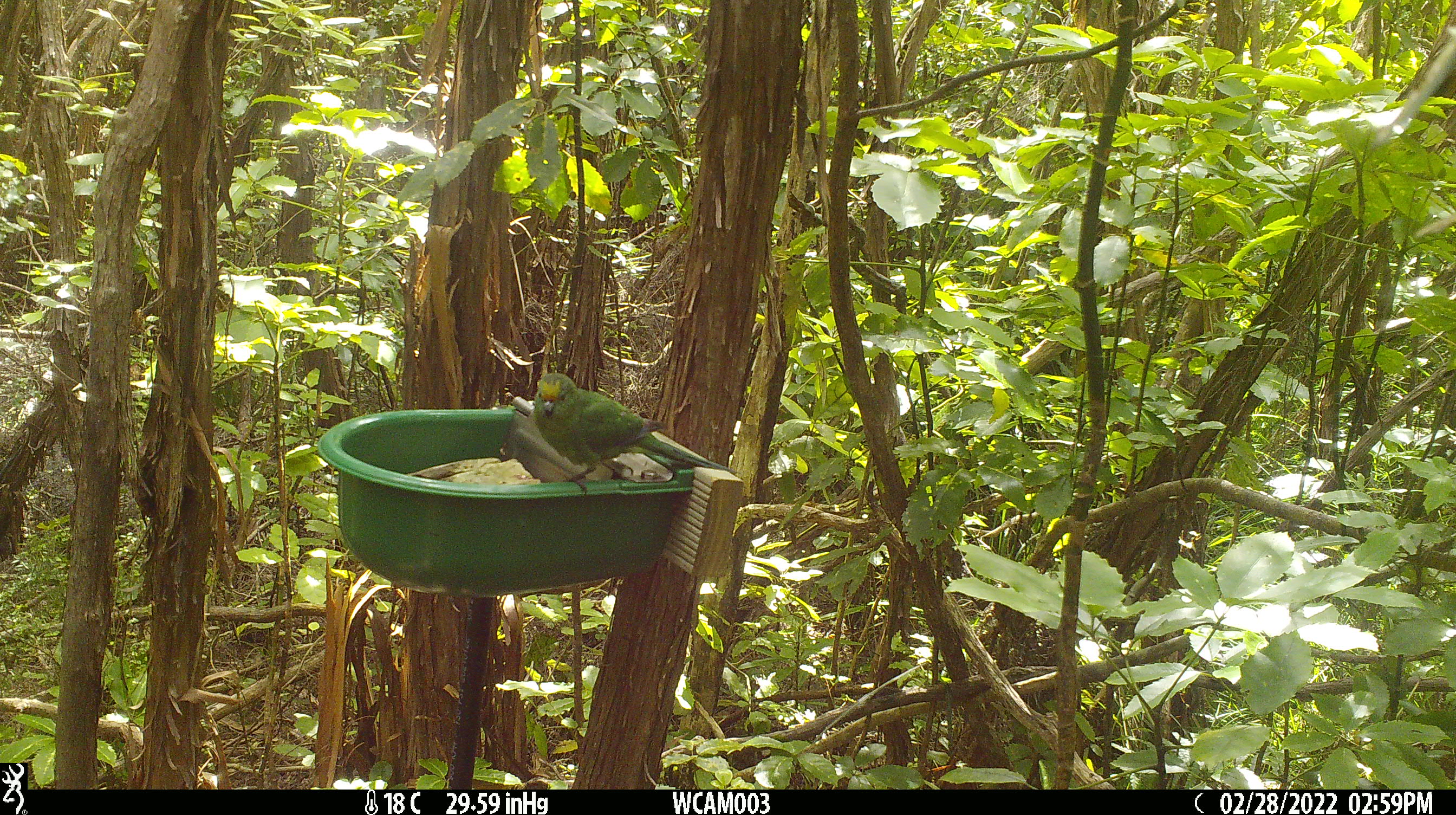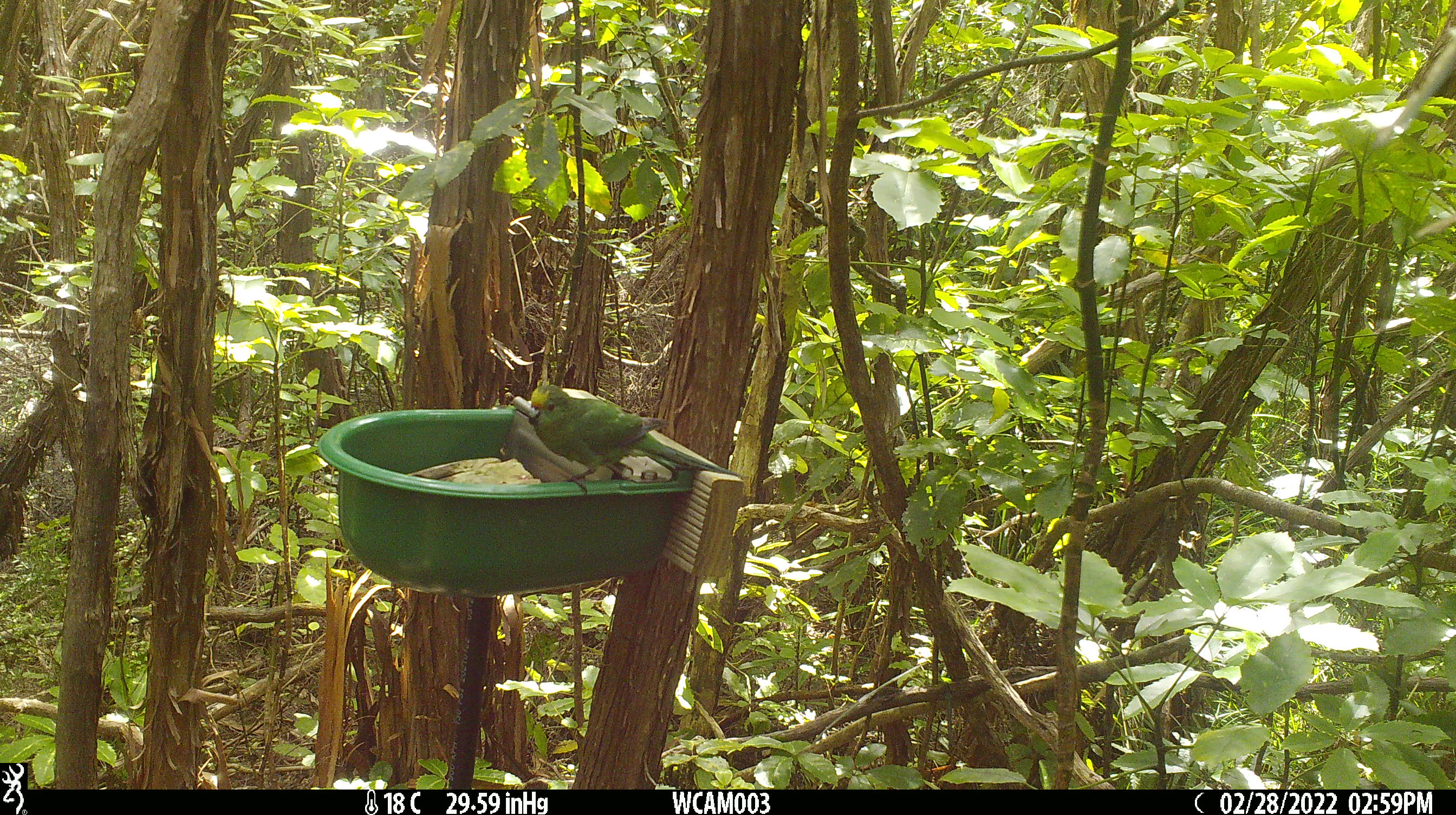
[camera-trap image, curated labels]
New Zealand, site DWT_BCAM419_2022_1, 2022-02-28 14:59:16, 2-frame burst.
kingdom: Animalia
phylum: Chordata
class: Aves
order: Psittaciformes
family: Psittaculidae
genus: Cyanoramphus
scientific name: Cyanoramphus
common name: parakeet